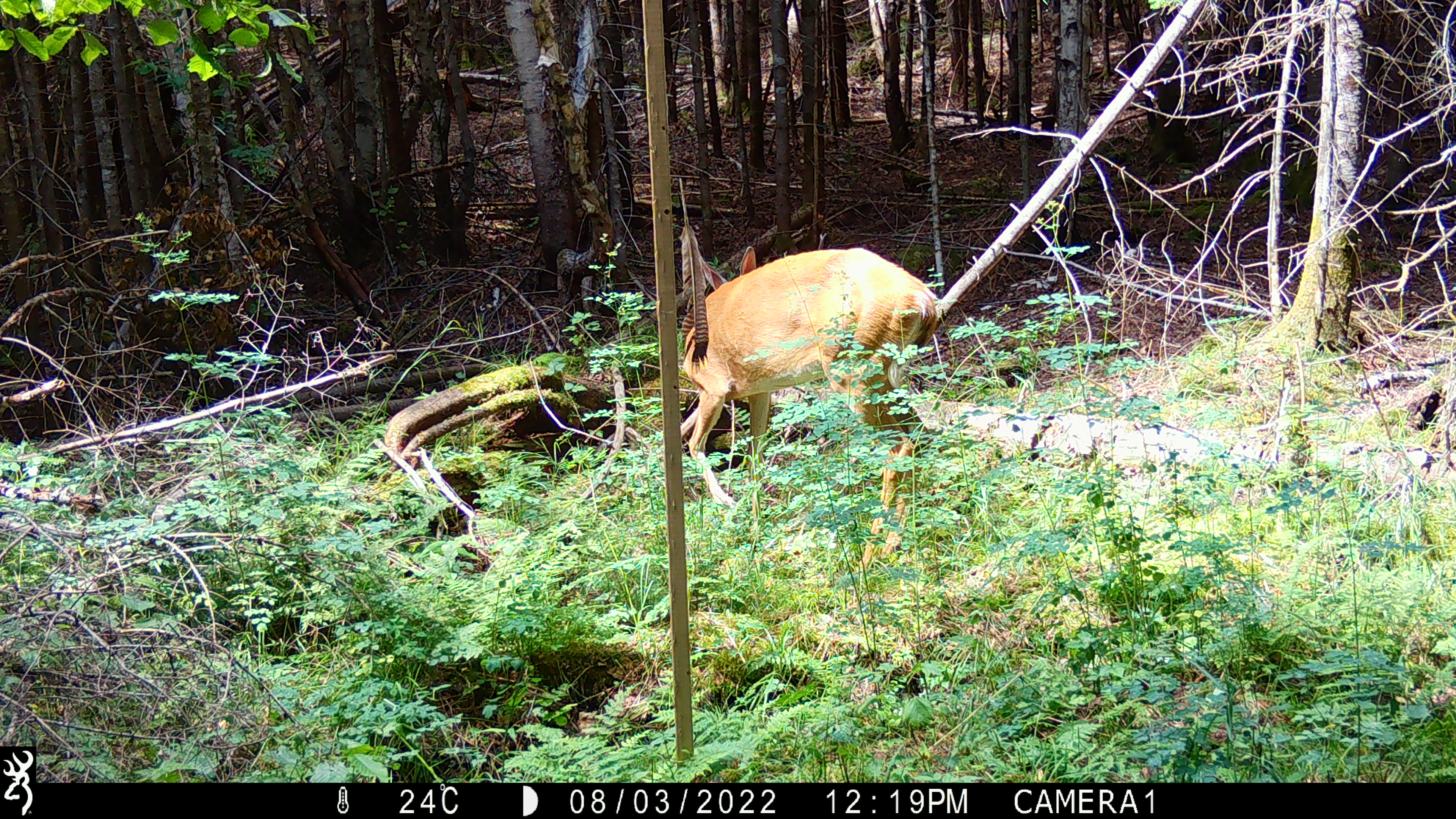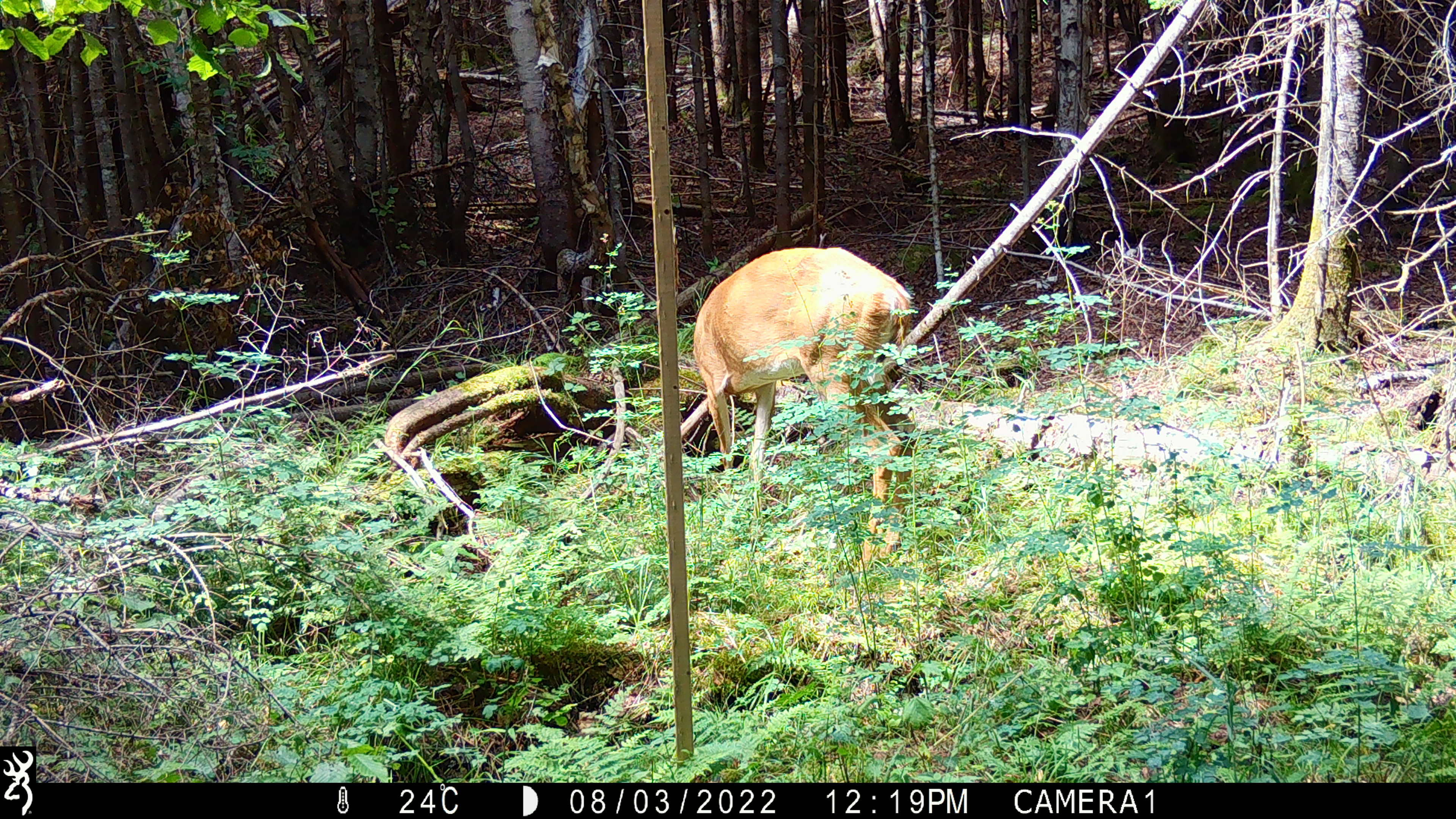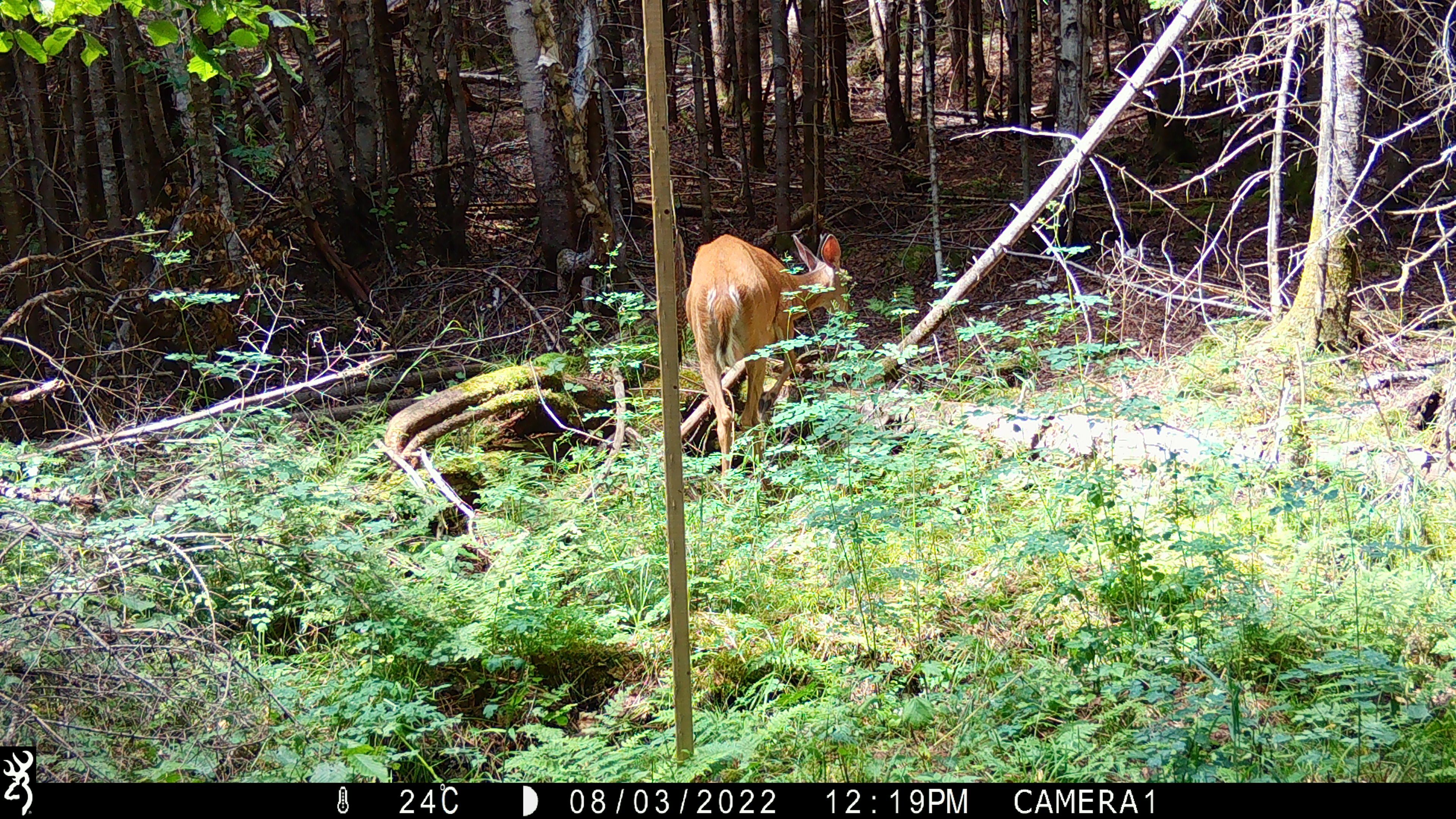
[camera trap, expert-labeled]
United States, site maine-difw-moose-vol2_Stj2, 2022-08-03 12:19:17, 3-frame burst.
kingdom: Animalia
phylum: Chordata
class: Mammalia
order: Artiodactyla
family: Cervidae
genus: Odocoileus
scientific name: Odocoileus virginianus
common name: white-tailed deer